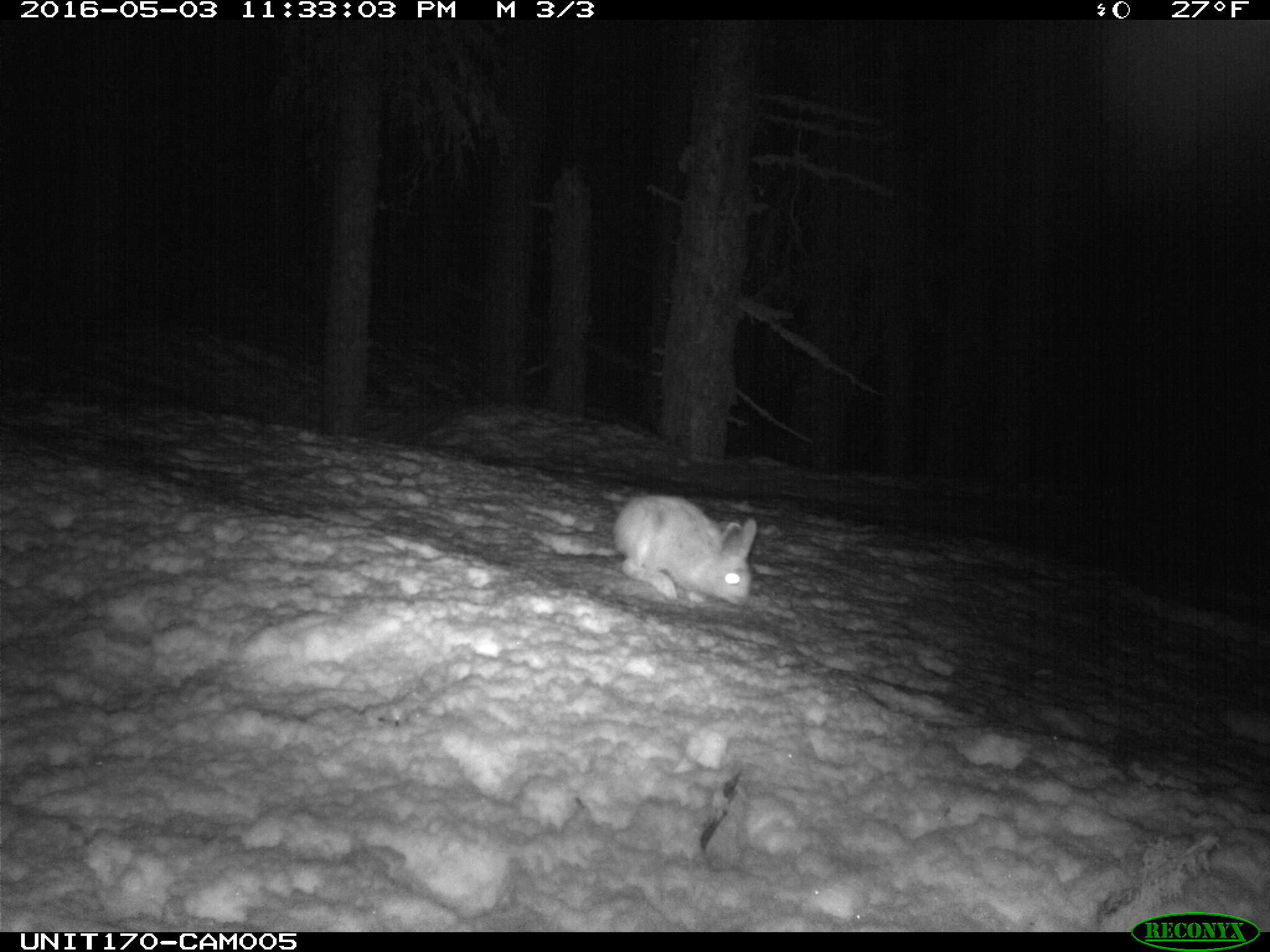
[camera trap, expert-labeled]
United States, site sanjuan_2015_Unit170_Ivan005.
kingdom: Animalia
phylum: Chordata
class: Mammalia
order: Lagomorpha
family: Leporidae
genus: Lepus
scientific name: Lepus americanus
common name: snowshoe hare